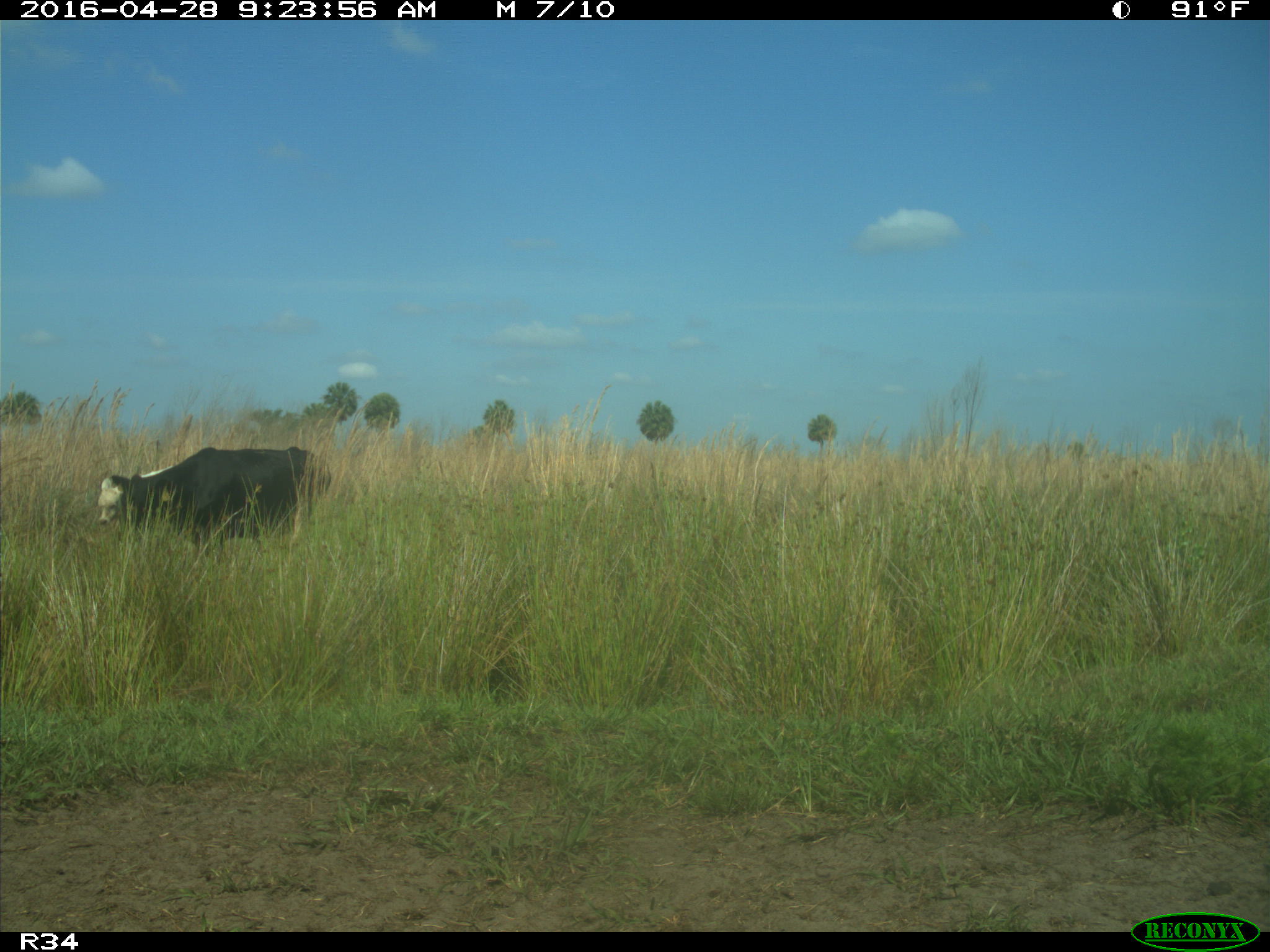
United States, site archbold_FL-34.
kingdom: Animalia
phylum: Chordata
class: Mammalia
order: Artiodactyla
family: Bovidae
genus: Bos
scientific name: Bos taurus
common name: domestic cow